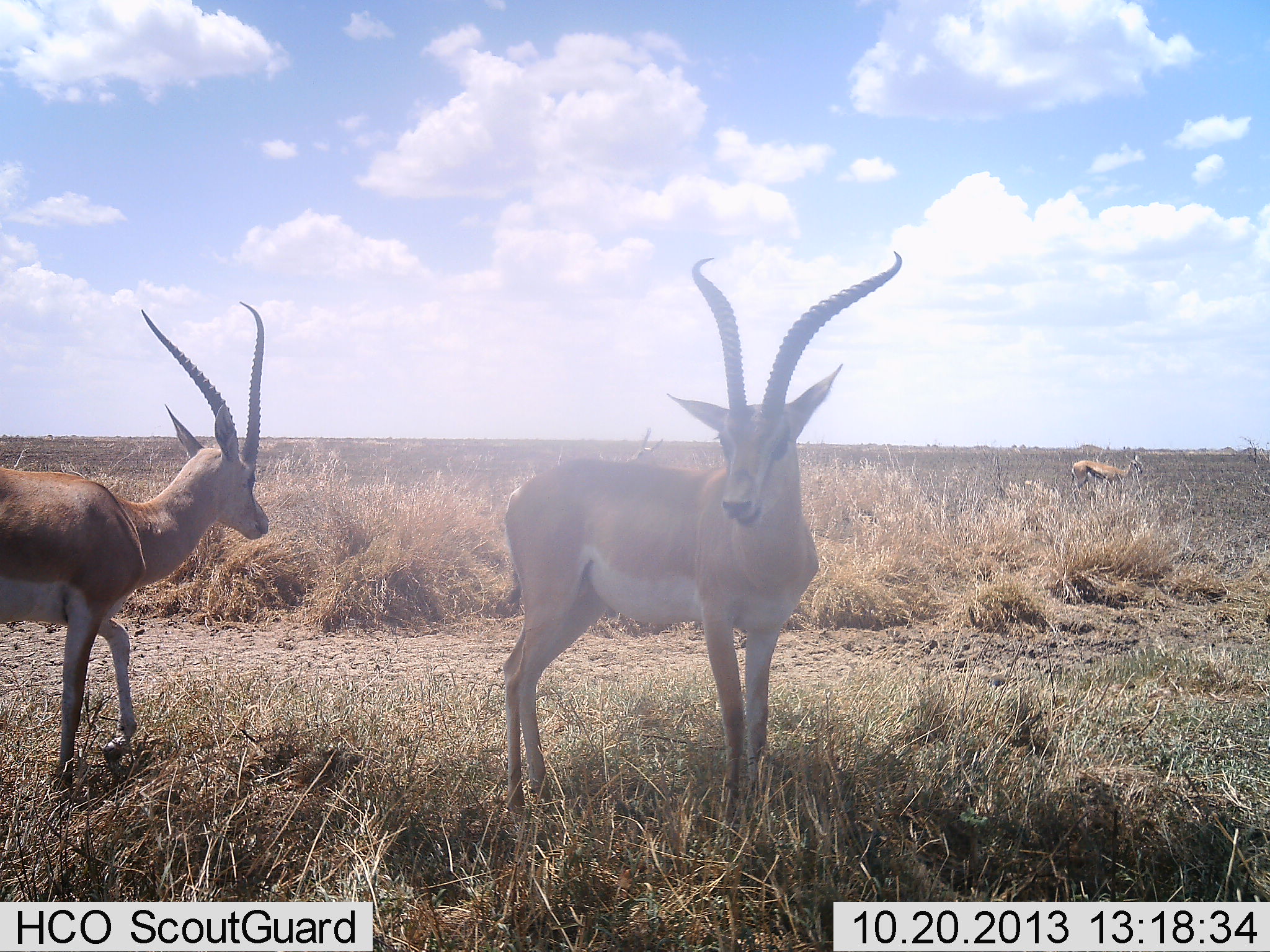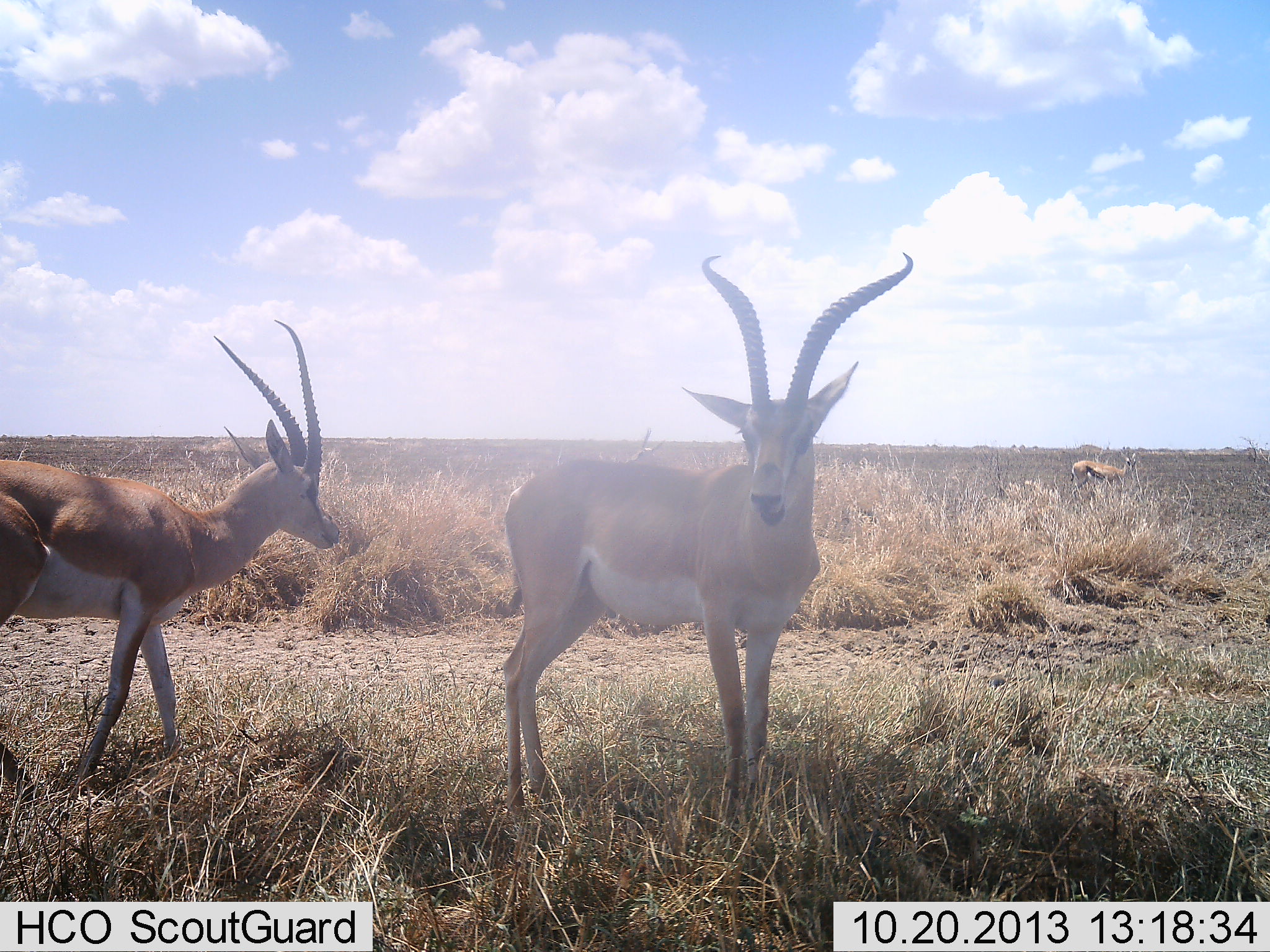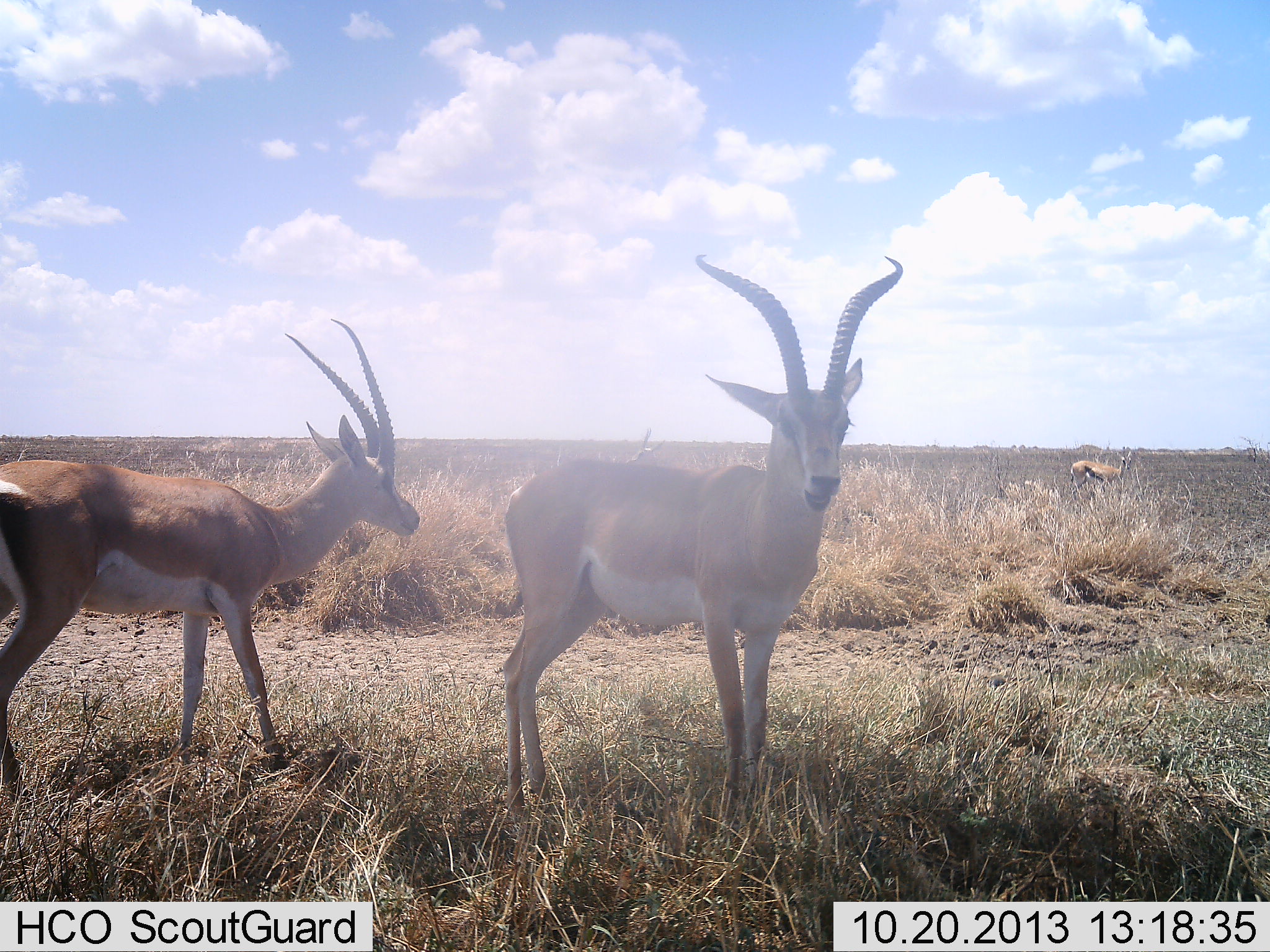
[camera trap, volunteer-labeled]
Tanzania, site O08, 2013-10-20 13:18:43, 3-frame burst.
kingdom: Animalia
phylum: Chordata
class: Mammalia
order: Artiodactyla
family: Bovidae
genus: Nanger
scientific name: Nanger granti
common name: grant's gazelle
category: gazellegrants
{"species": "gazellegrants (grant's gazelle) (Nanger granti)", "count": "2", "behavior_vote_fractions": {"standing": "91%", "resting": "0%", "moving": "61%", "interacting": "0%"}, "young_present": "0%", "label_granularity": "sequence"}